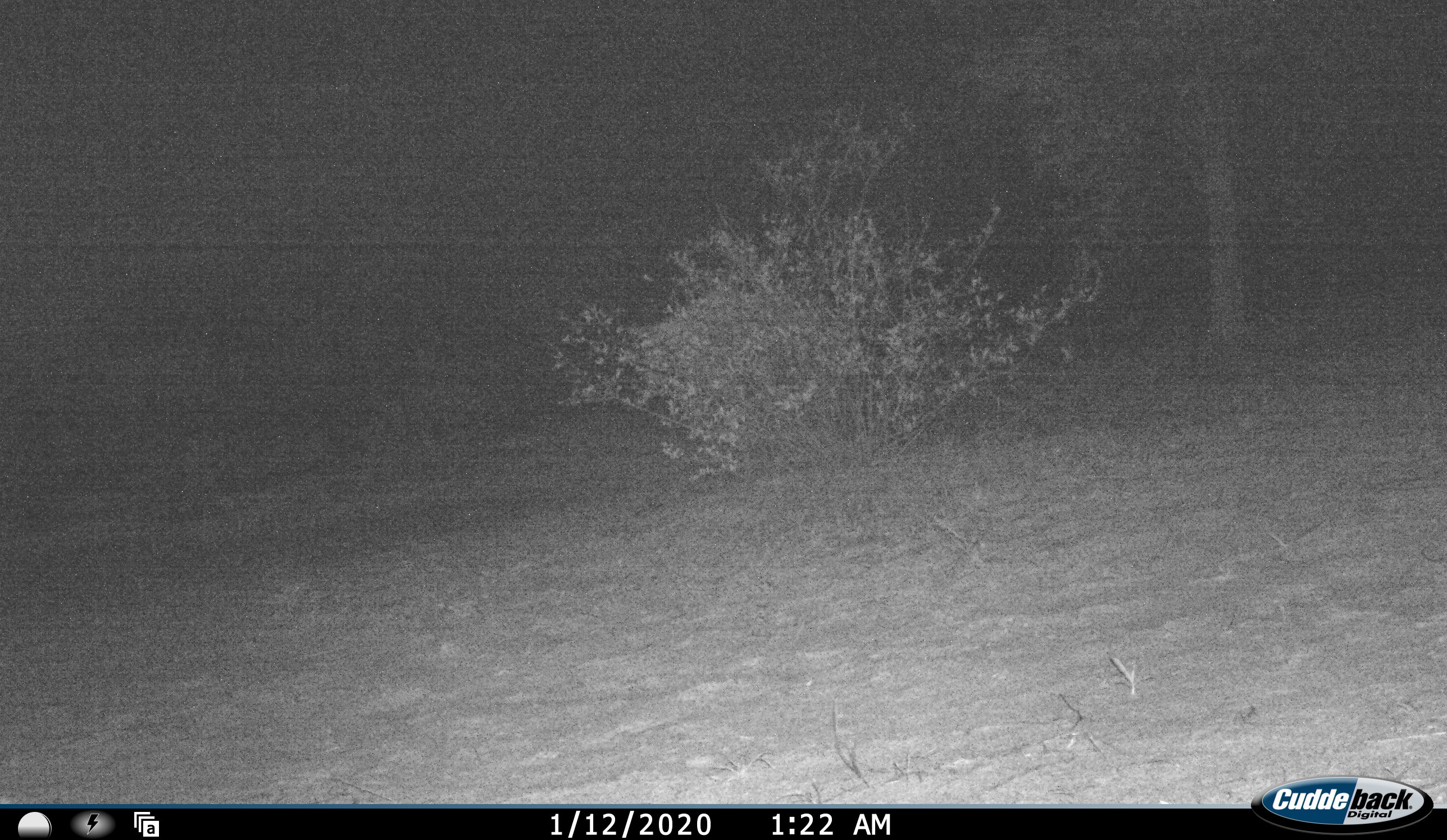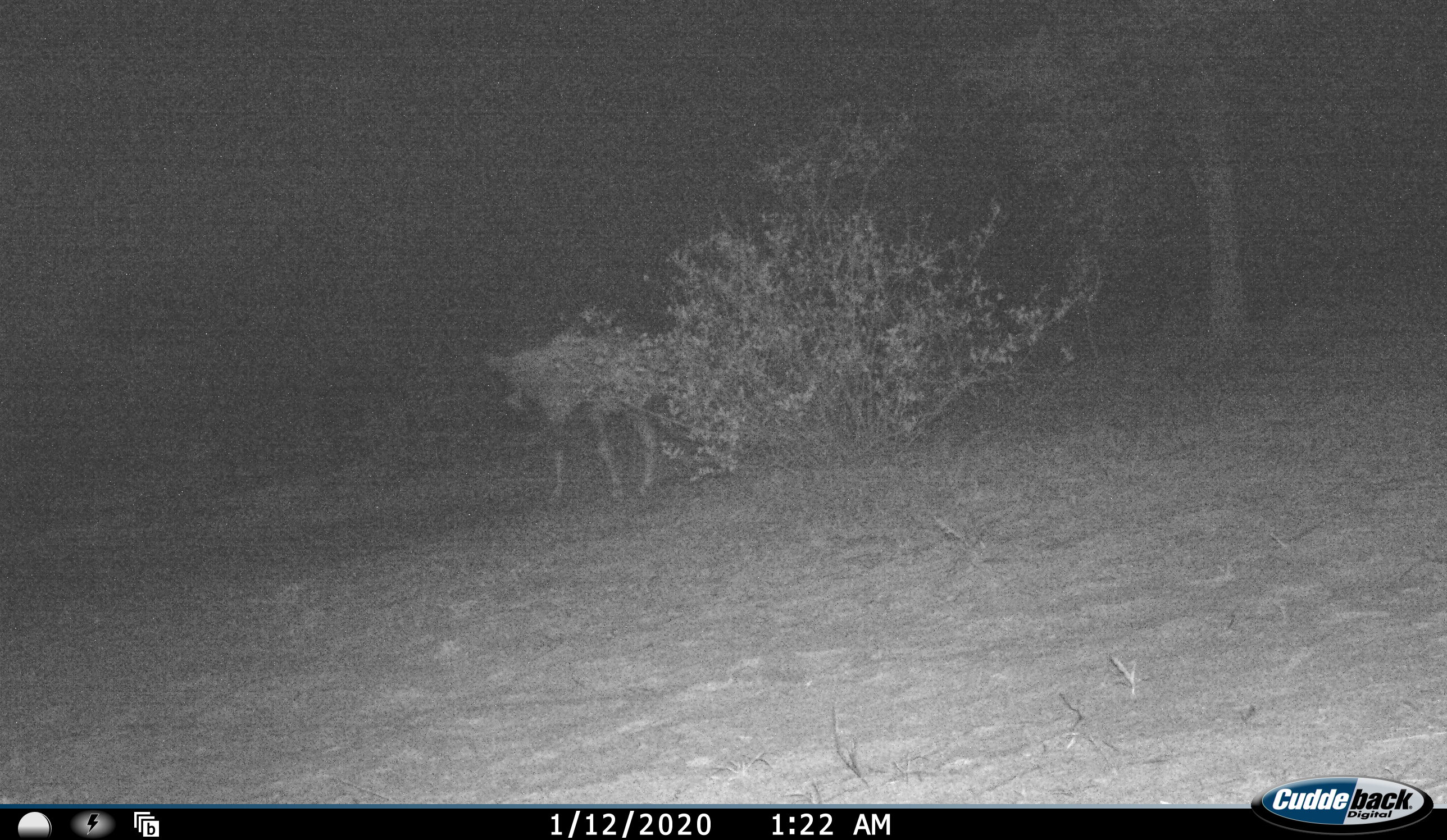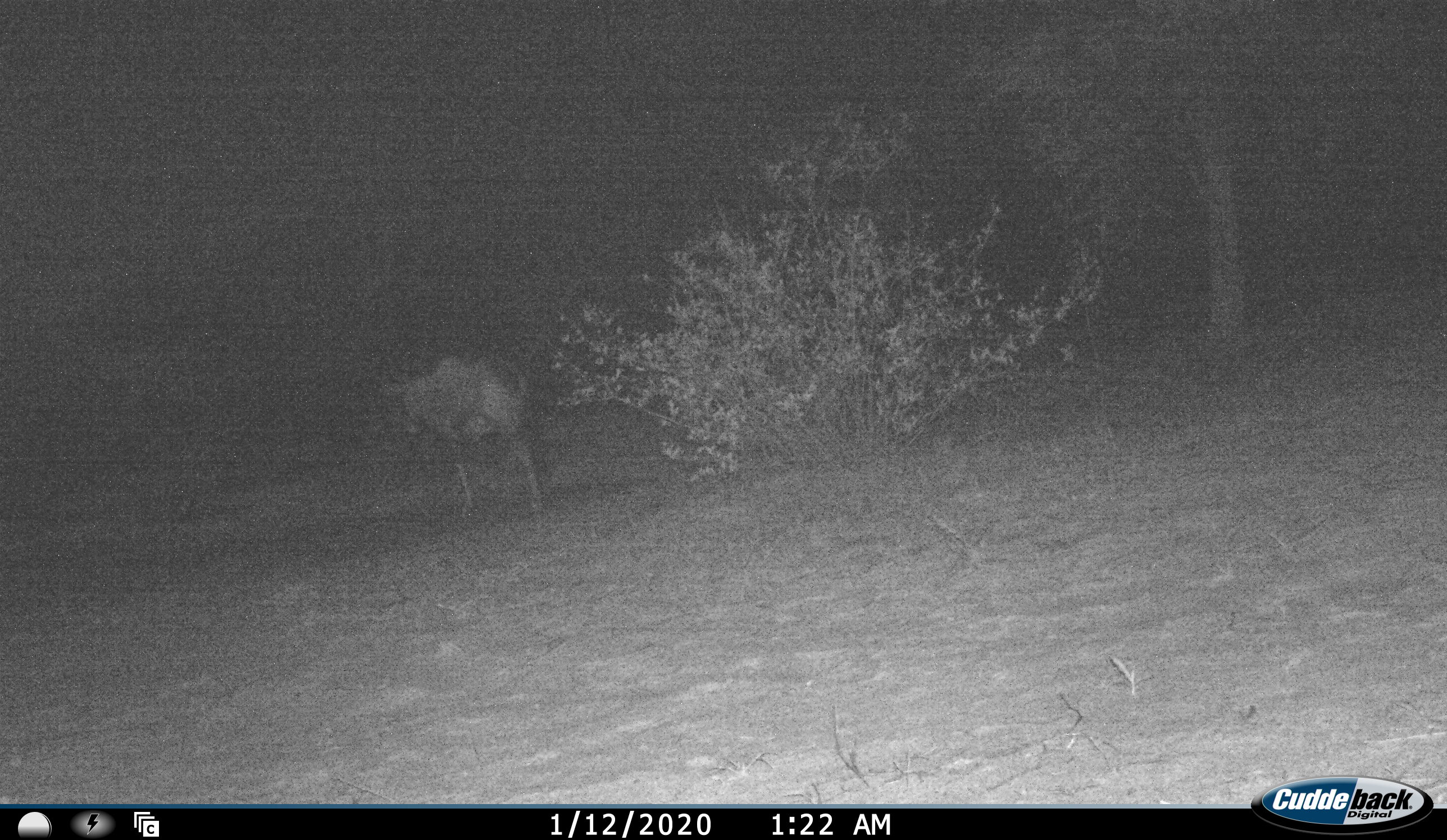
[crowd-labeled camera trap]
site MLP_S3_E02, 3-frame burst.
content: unidentified animal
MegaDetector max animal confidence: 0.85